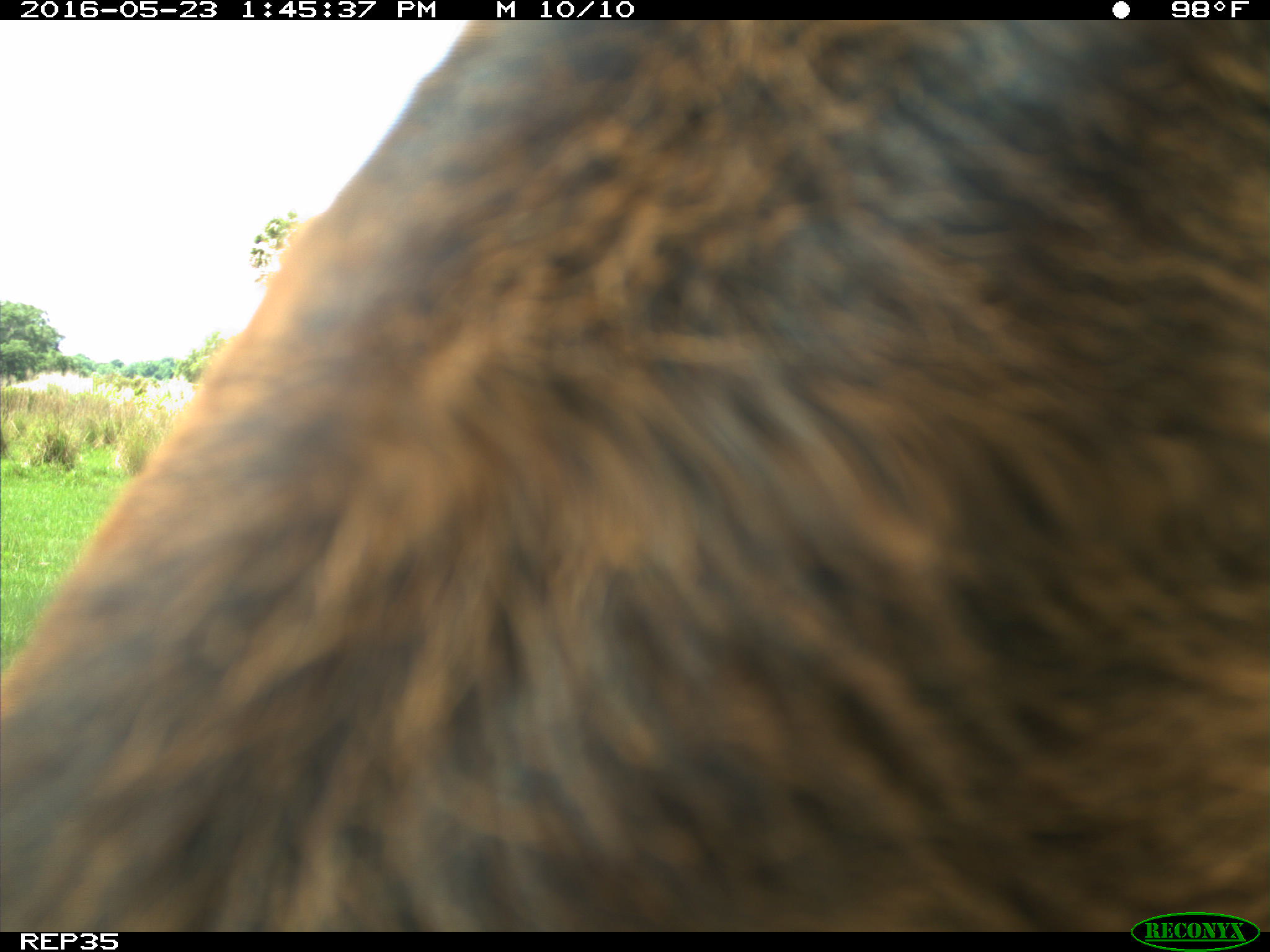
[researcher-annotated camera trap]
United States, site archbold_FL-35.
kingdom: Animalia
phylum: Chordata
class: Mammalia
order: Artiodactyla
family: Bovidae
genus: Bos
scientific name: Bos taurus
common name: domestic cow